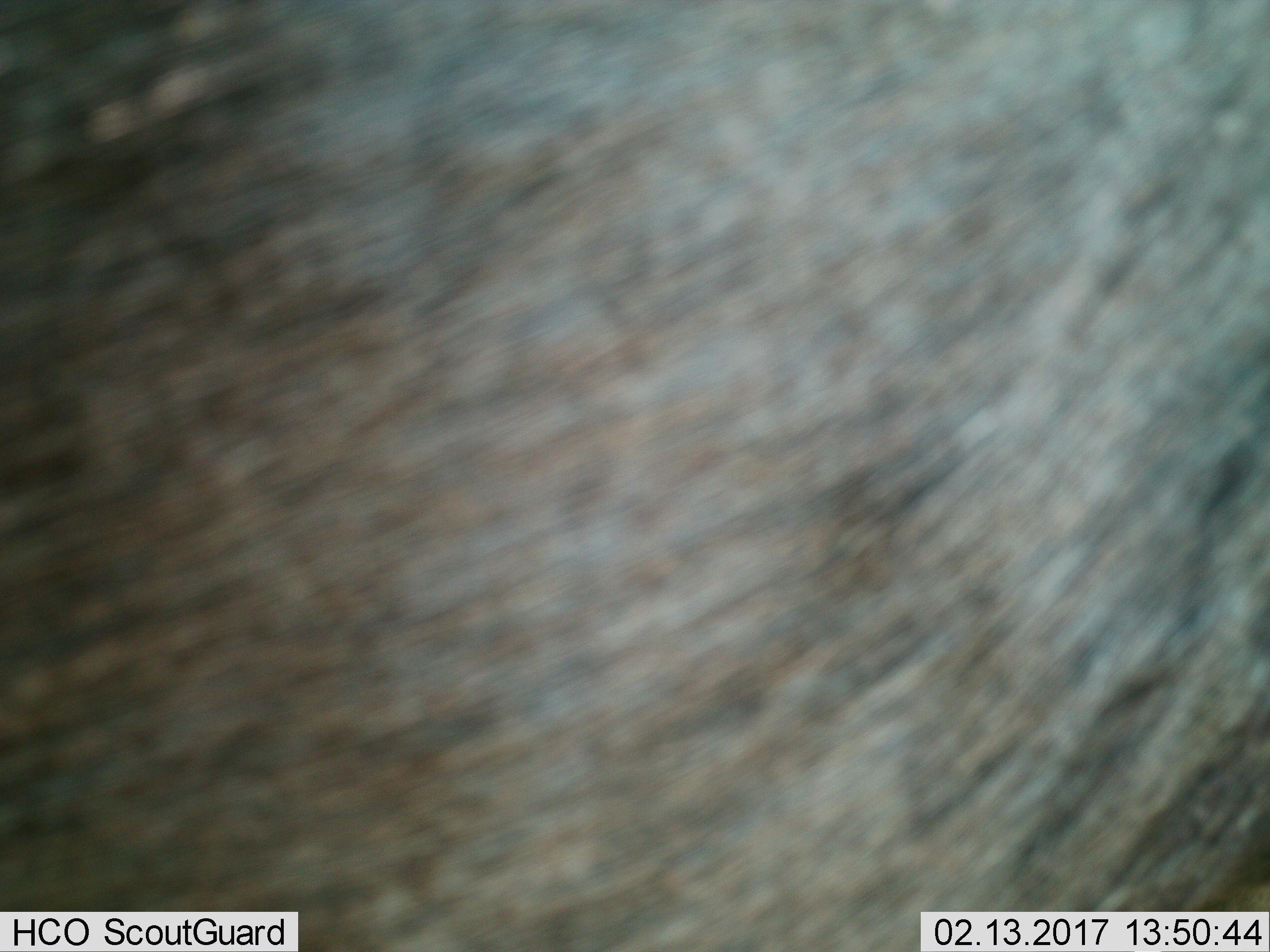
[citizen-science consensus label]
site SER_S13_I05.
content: unidentified animal